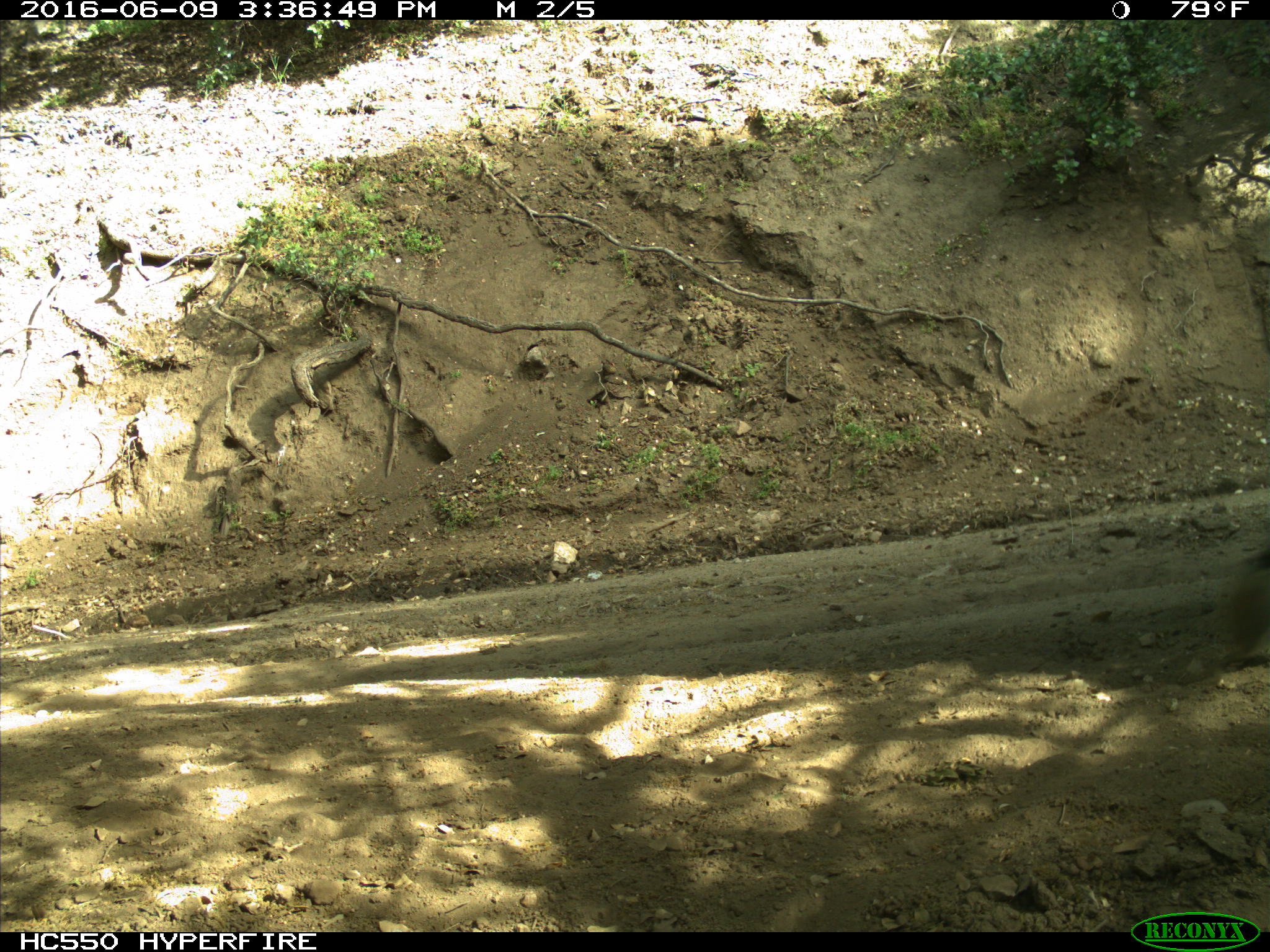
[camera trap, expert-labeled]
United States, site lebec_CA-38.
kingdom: Animalia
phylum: Chordata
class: Mammalia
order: Artiodactyla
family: Bovidae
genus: Bos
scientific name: Bos taurus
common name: domestic cow